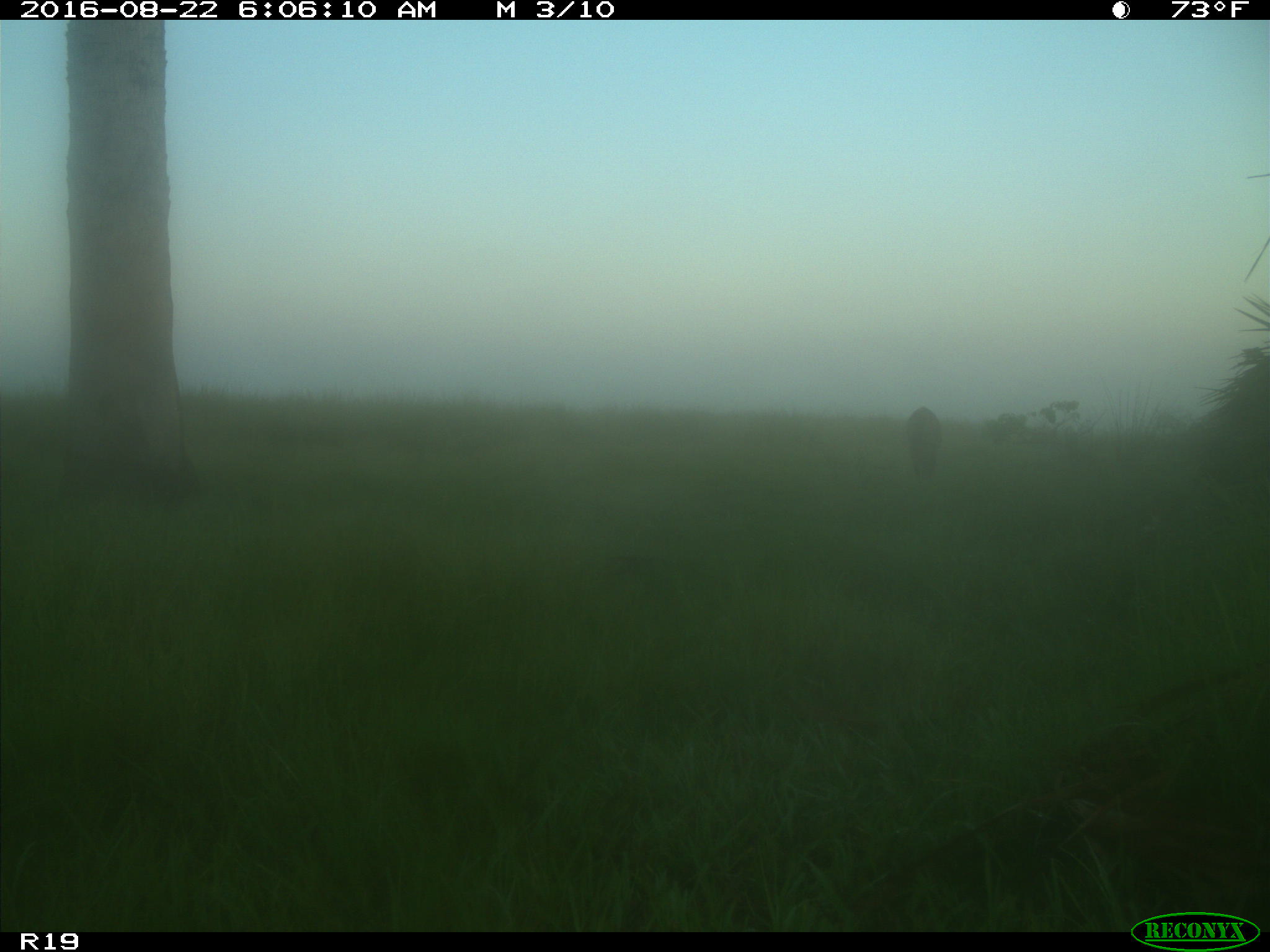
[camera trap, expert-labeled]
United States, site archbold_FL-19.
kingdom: Animalia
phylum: Chordata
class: Mammalia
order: Artiodactyla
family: Suidae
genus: Sus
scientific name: Sus scrofa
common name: wild boar